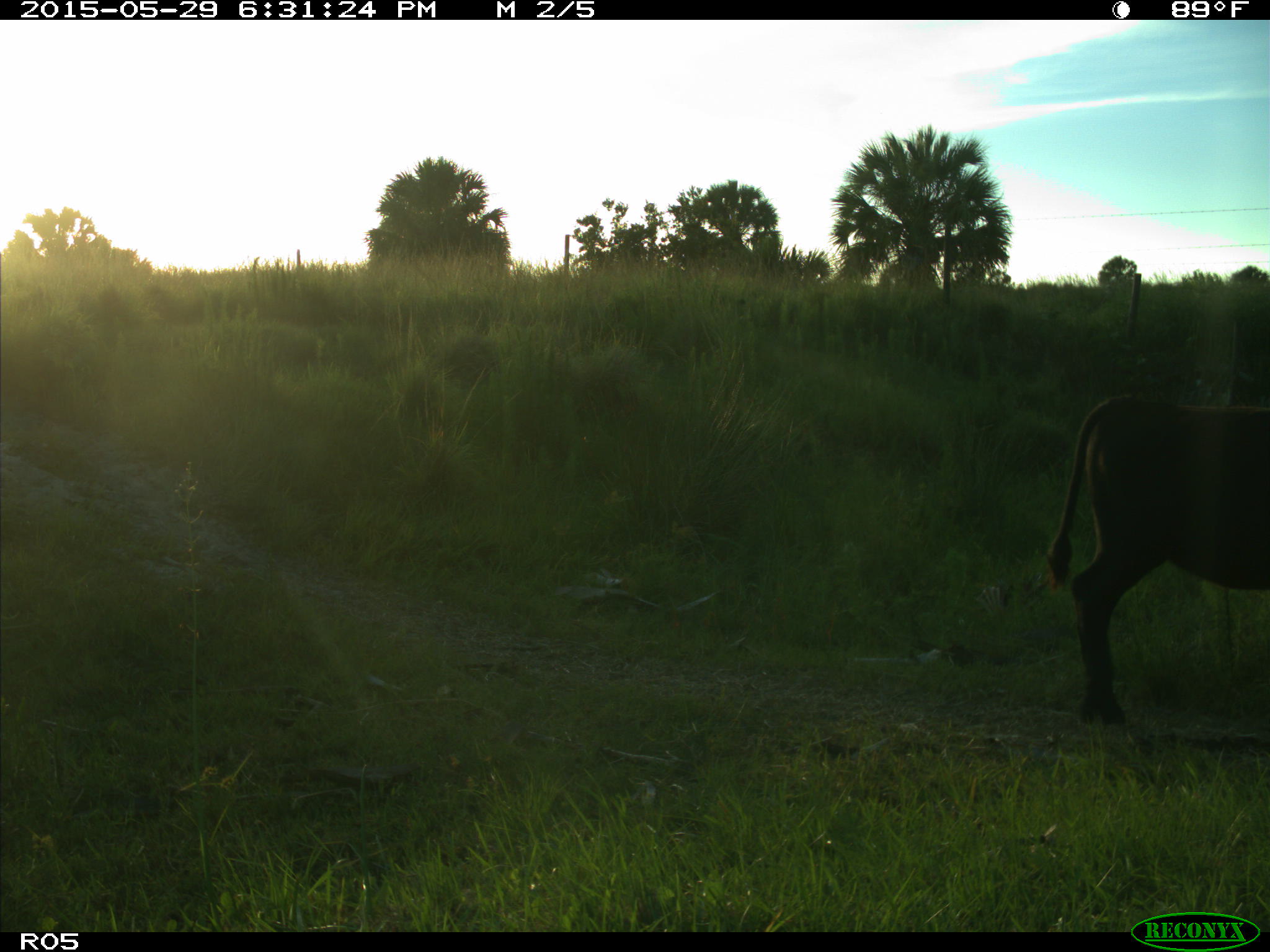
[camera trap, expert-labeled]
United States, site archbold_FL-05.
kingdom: Animalia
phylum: Chordata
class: Mammalia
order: Artiodactyla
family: Bovidae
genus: Bos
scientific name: Bos taurus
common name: domestic cow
Bos taurus (domestic cow).